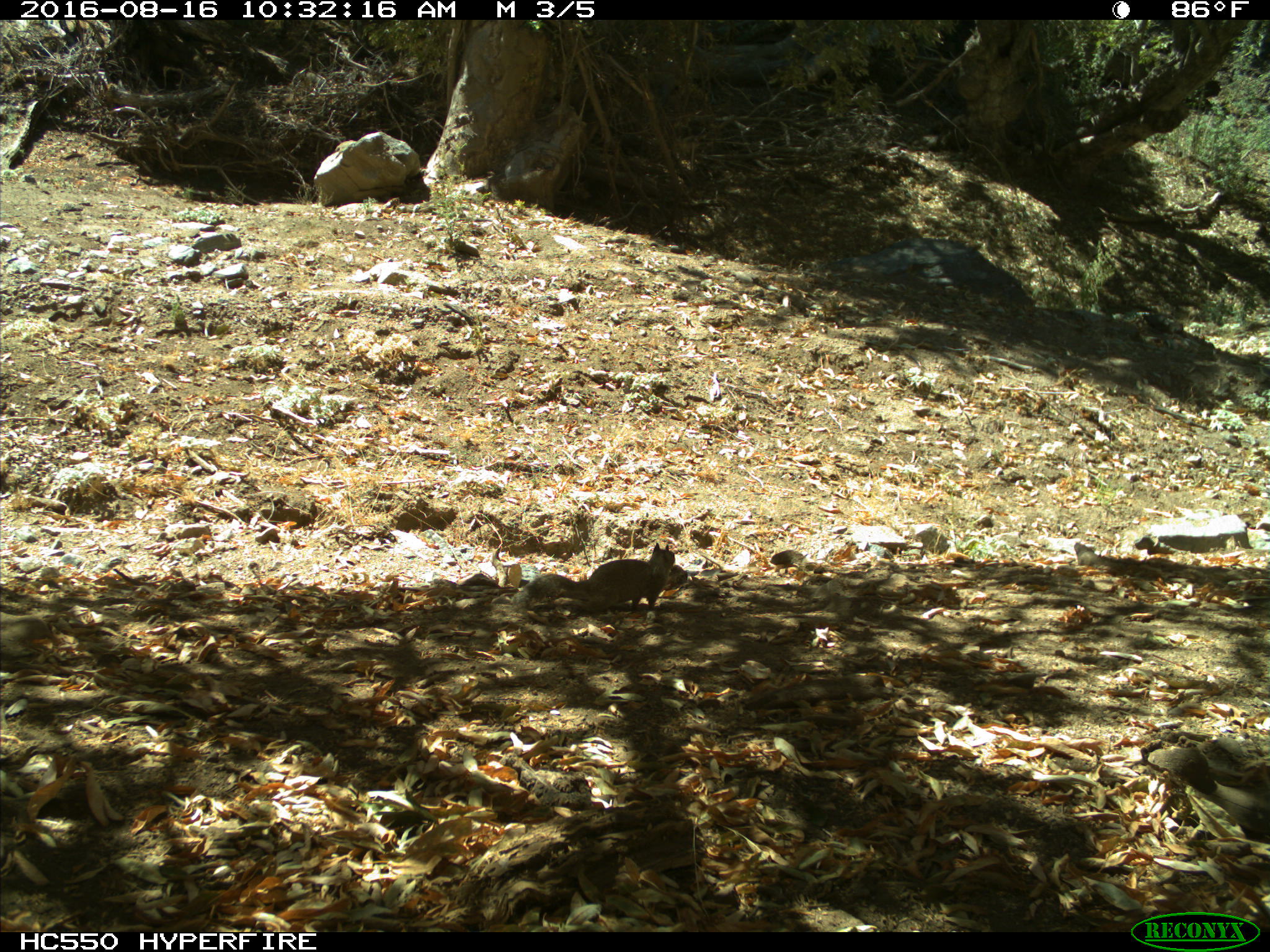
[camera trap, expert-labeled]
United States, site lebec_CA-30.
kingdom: Animalia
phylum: Chordata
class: Mammalia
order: Rodentia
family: Sciuridae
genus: Otospermophilus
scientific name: Otospermophilus beecheyi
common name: california ground squirrel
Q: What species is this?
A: Otospermophilus beecheyi (california ground squirrel).